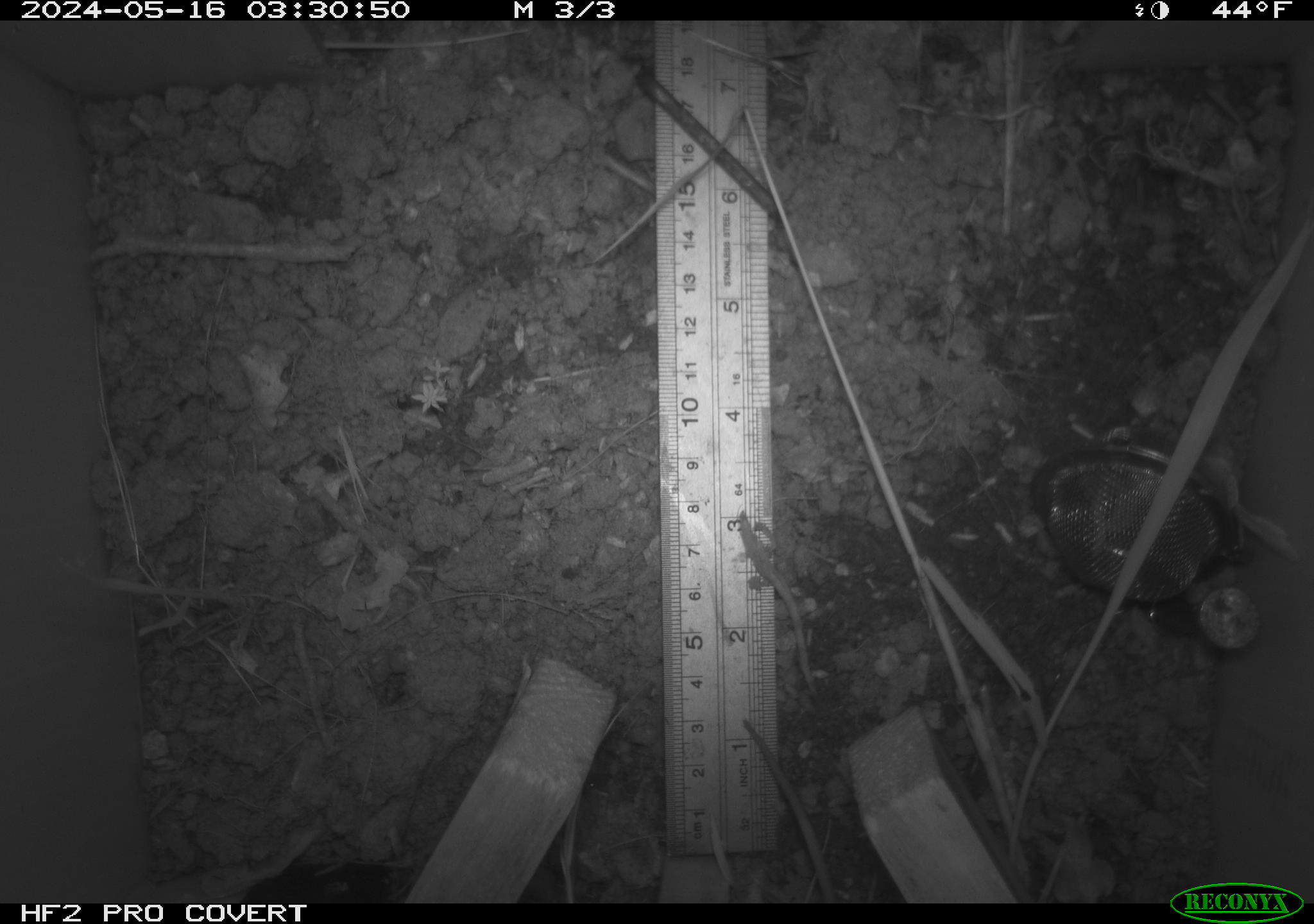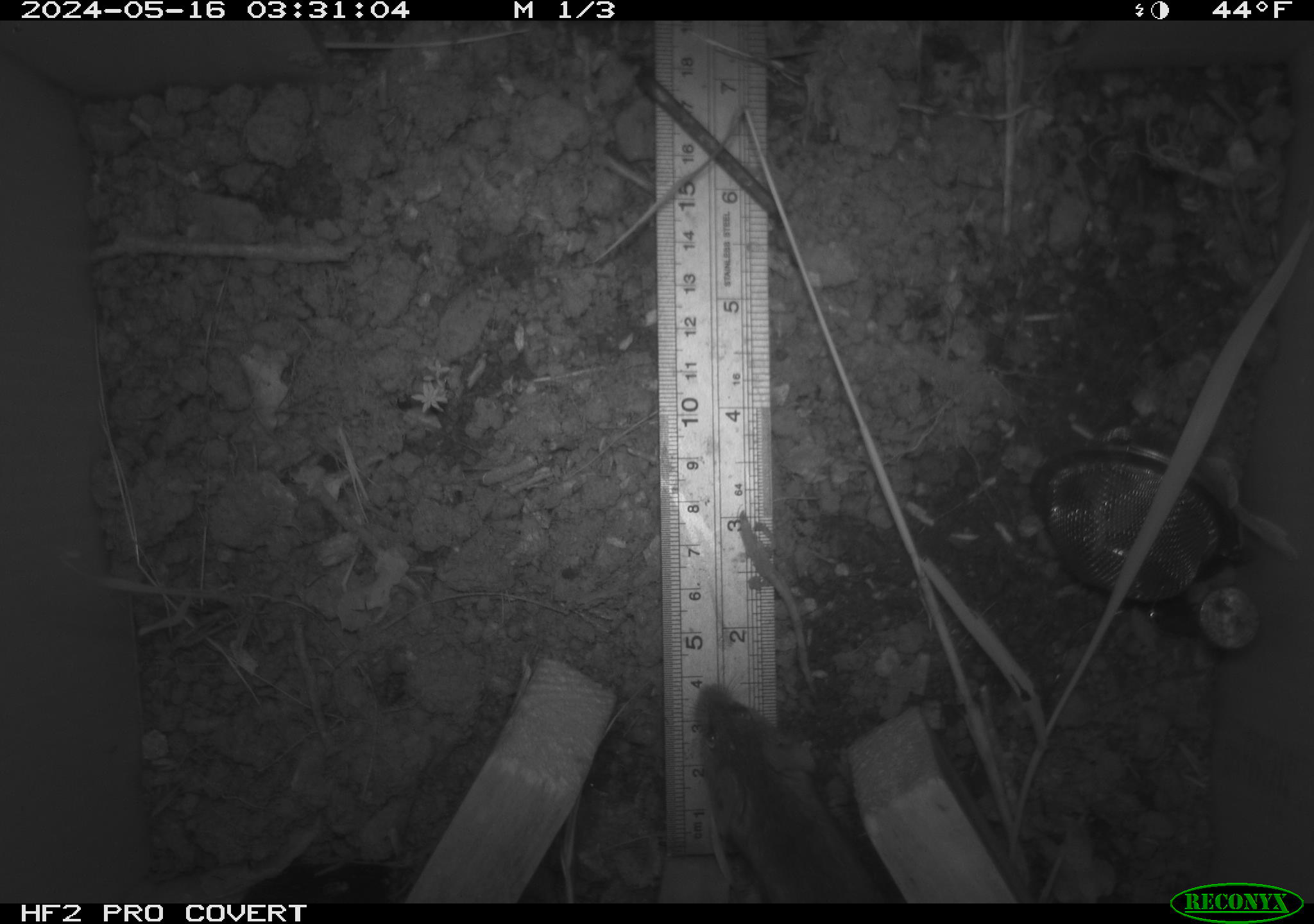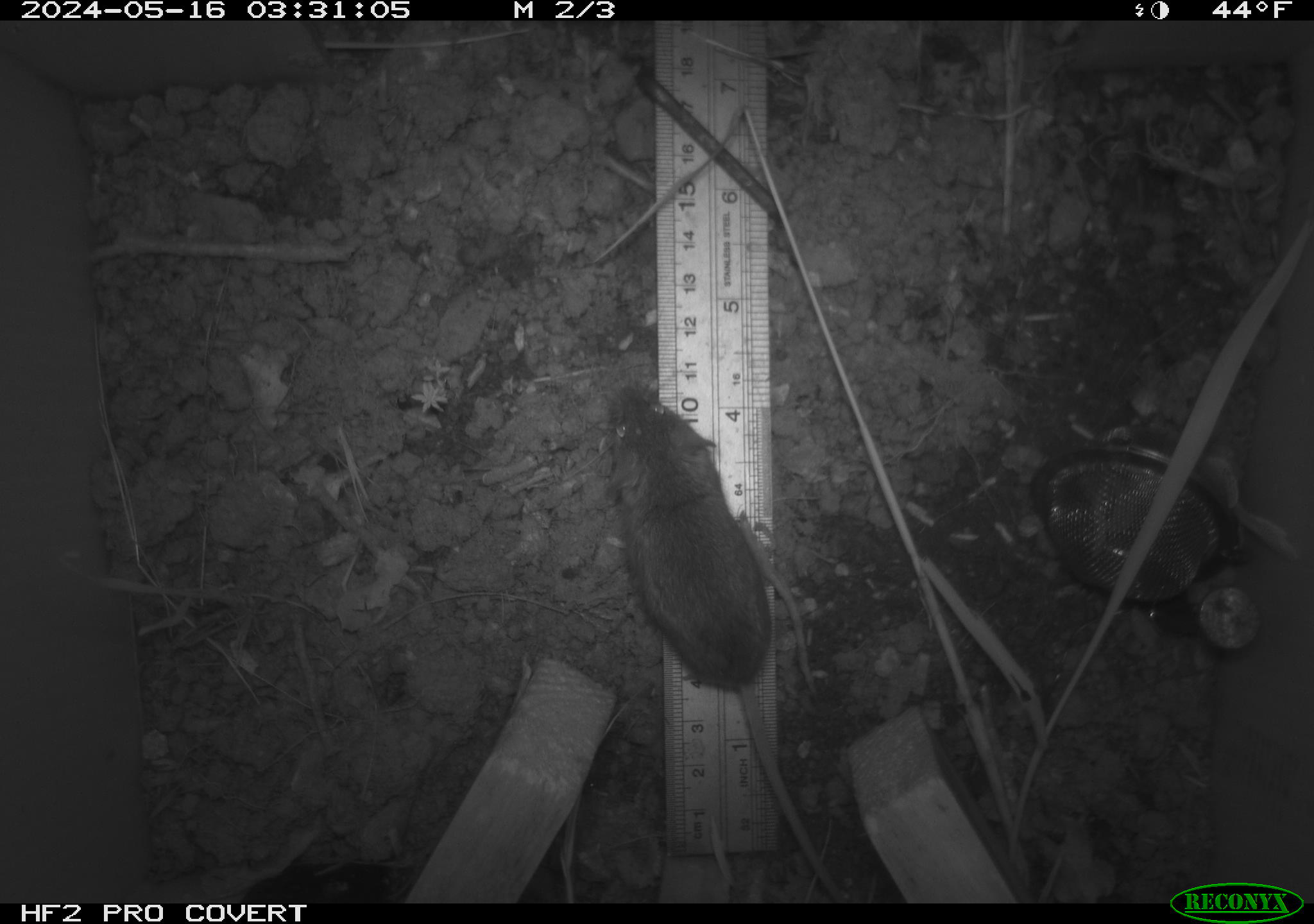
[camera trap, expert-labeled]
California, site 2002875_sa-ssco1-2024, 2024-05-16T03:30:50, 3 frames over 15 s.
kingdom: Animalia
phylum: Chordata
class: Mammalia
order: Rodentia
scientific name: Rodentia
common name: mouse species